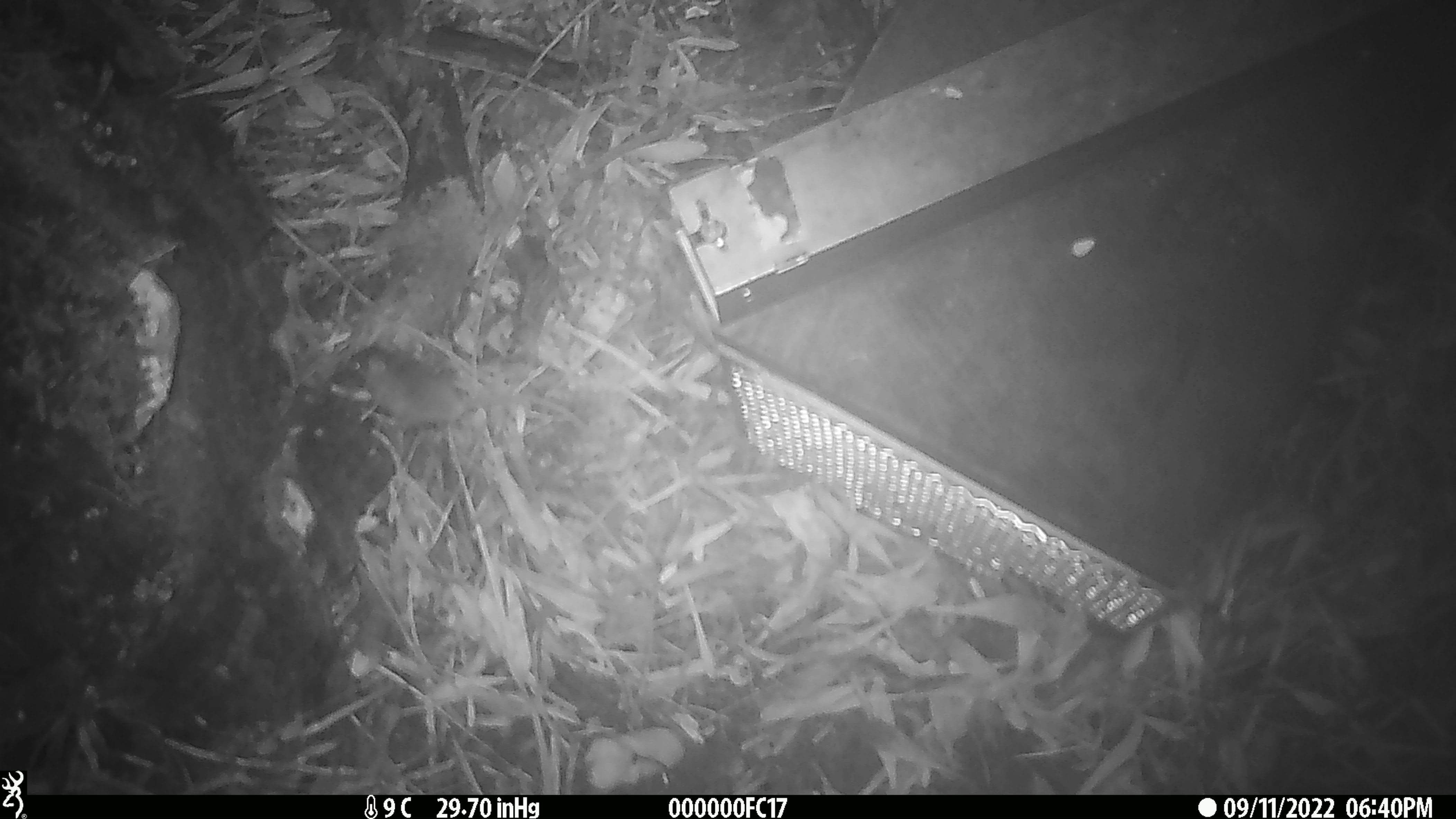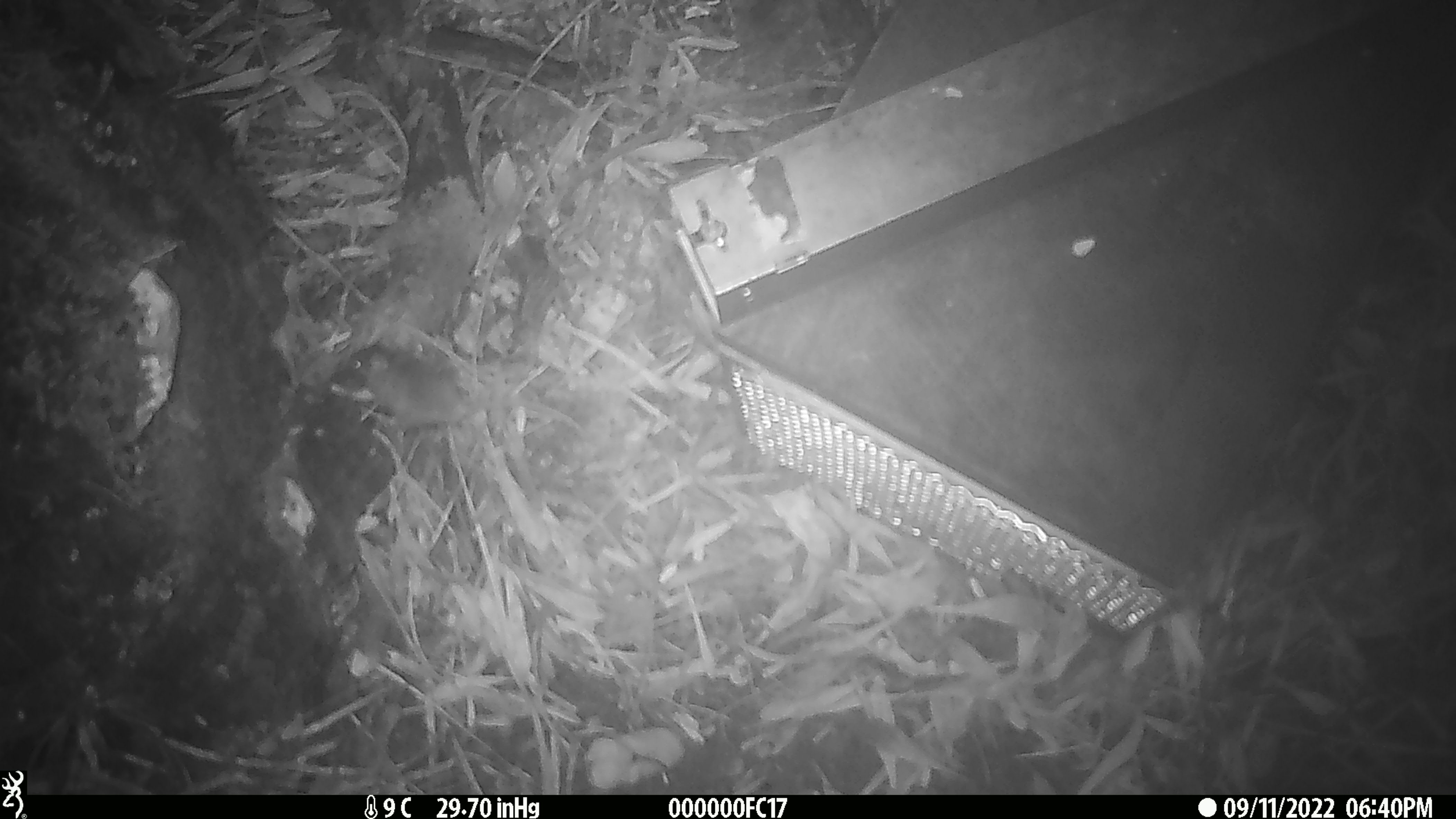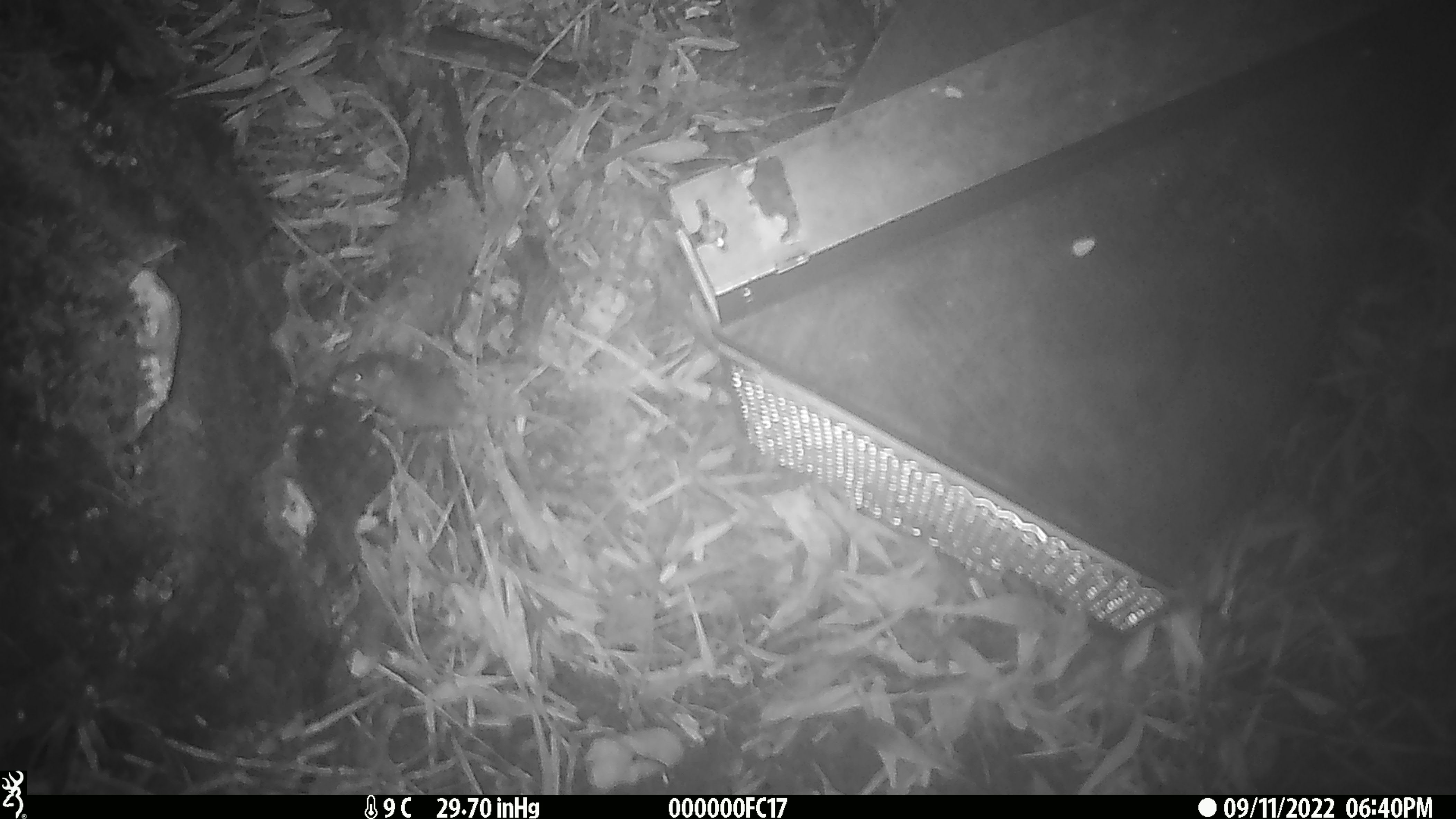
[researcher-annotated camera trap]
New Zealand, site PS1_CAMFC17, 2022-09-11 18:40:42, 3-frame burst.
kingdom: Animalia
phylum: Chordata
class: Mammalia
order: Rodentia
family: Muridae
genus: Mus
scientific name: Mus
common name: mouse